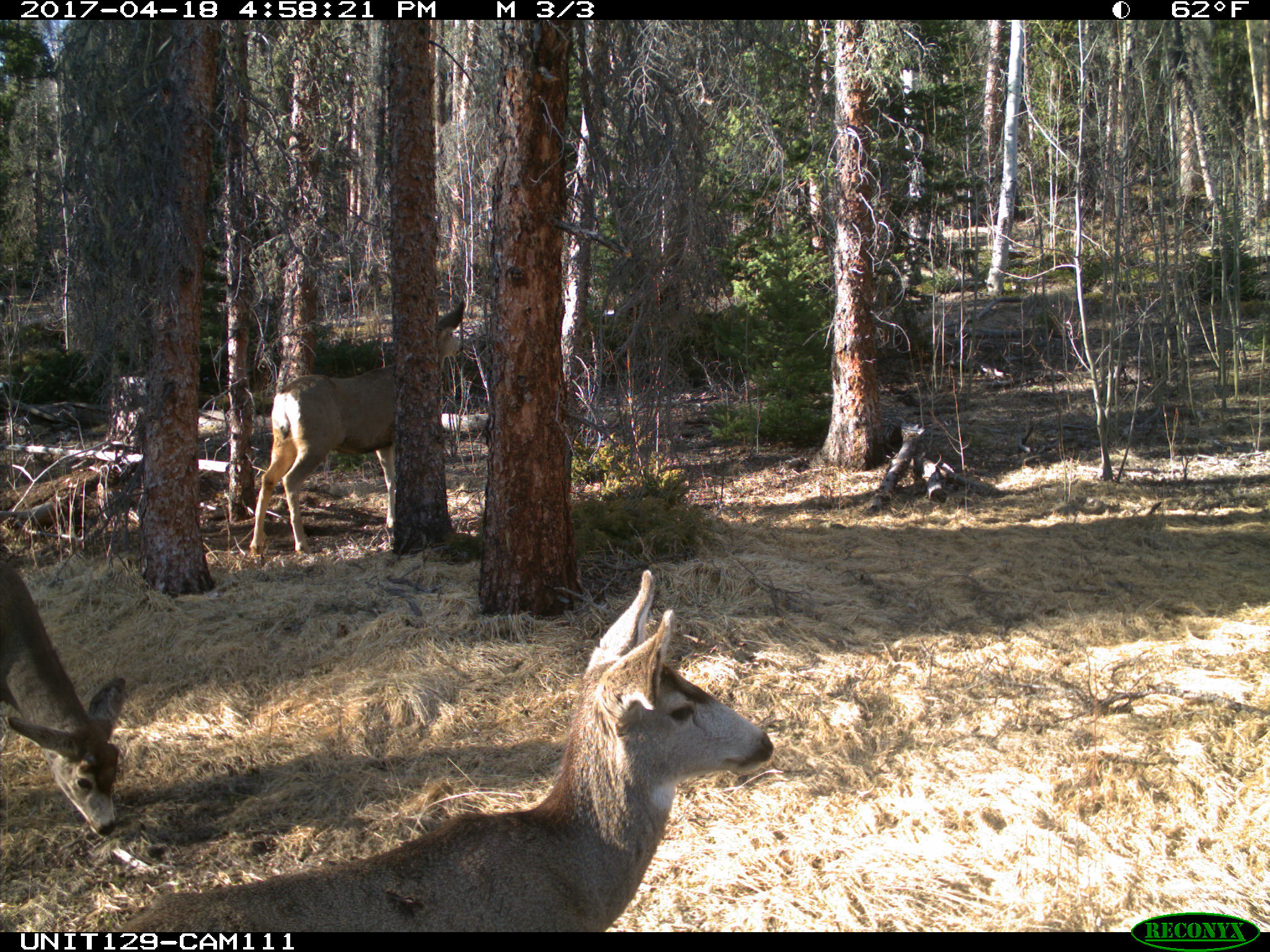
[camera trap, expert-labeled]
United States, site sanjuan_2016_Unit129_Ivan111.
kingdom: Animalia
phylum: Chordata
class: Mammalia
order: Artiodactyla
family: Cervidae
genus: Odocoileus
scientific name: Odocoileus hemionus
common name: mule deer